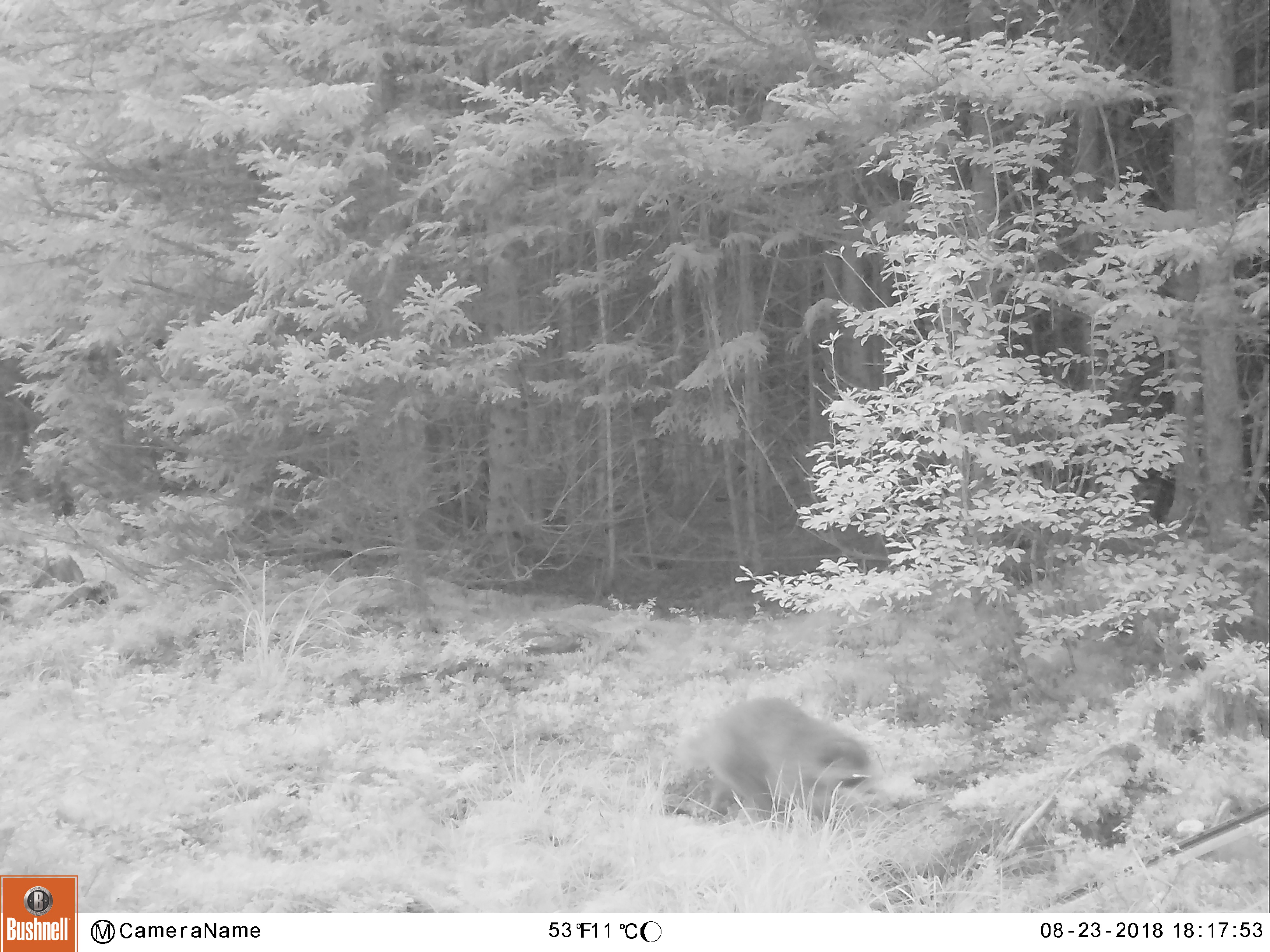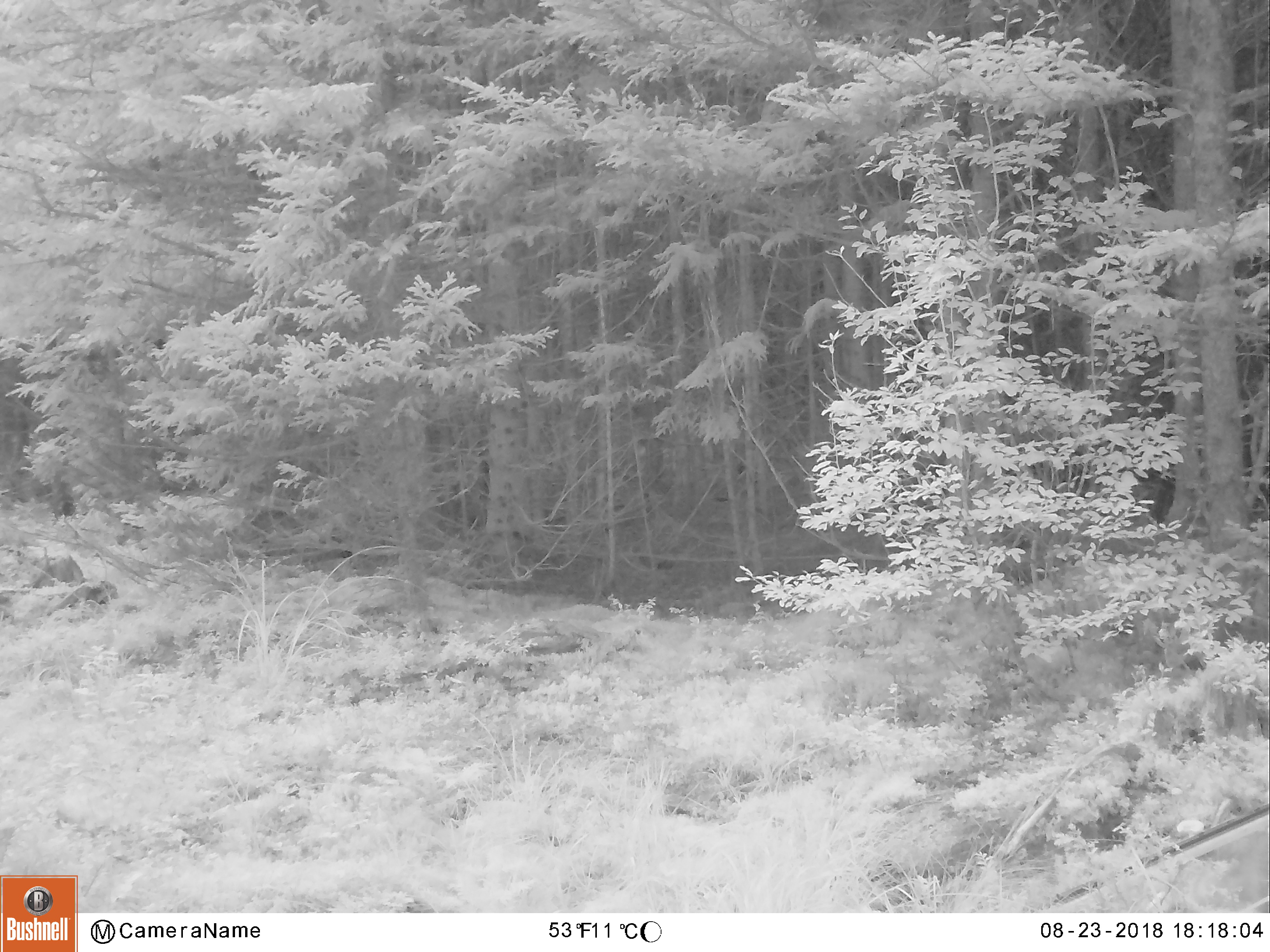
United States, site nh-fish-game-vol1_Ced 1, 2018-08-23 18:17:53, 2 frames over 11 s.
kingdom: Animalia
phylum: Chordata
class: Mammalia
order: Carnivora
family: Procyonidae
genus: Procyon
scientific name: Procyon lotor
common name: raccoon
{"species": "raccoon (Procyon lotor)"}